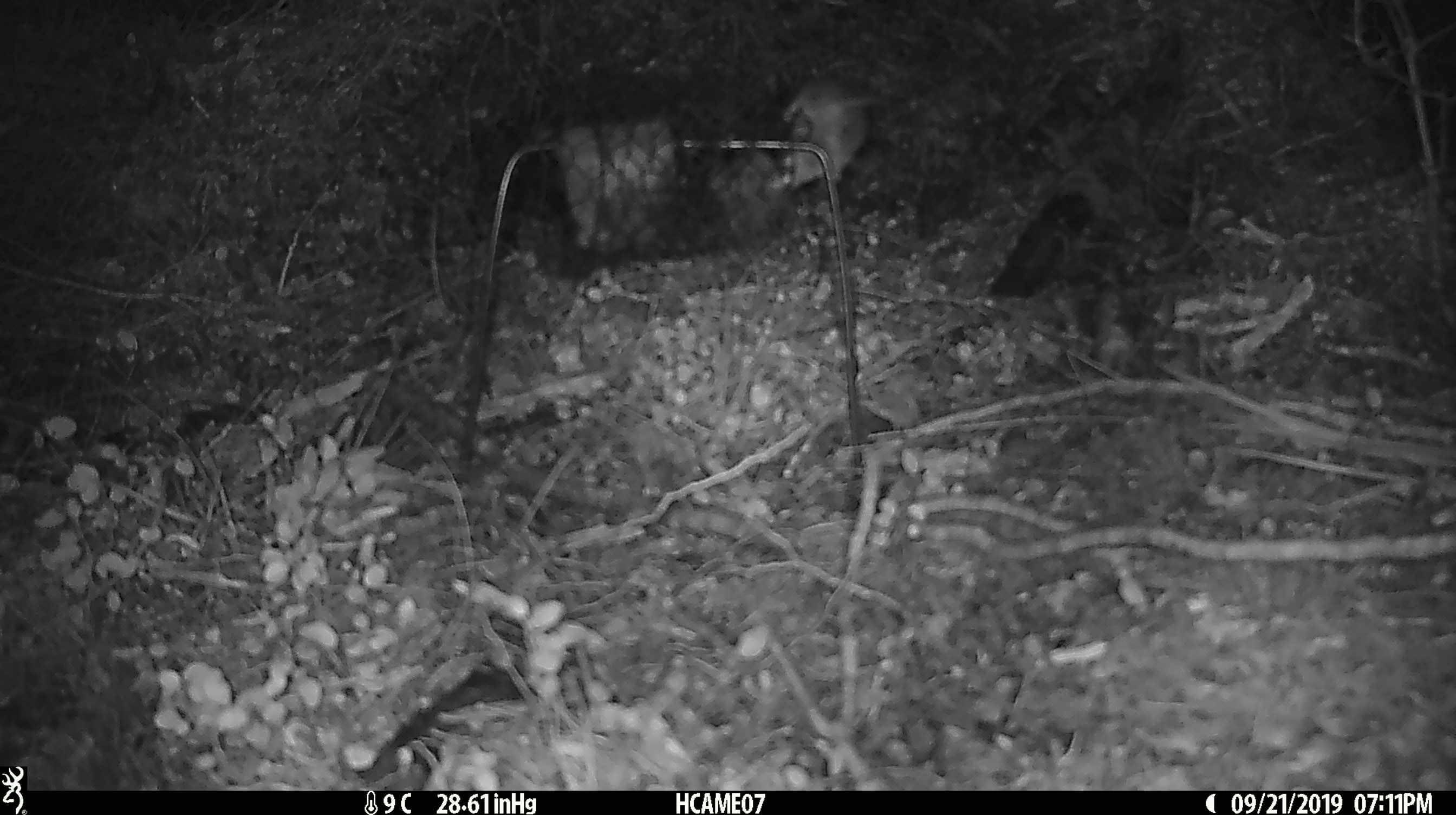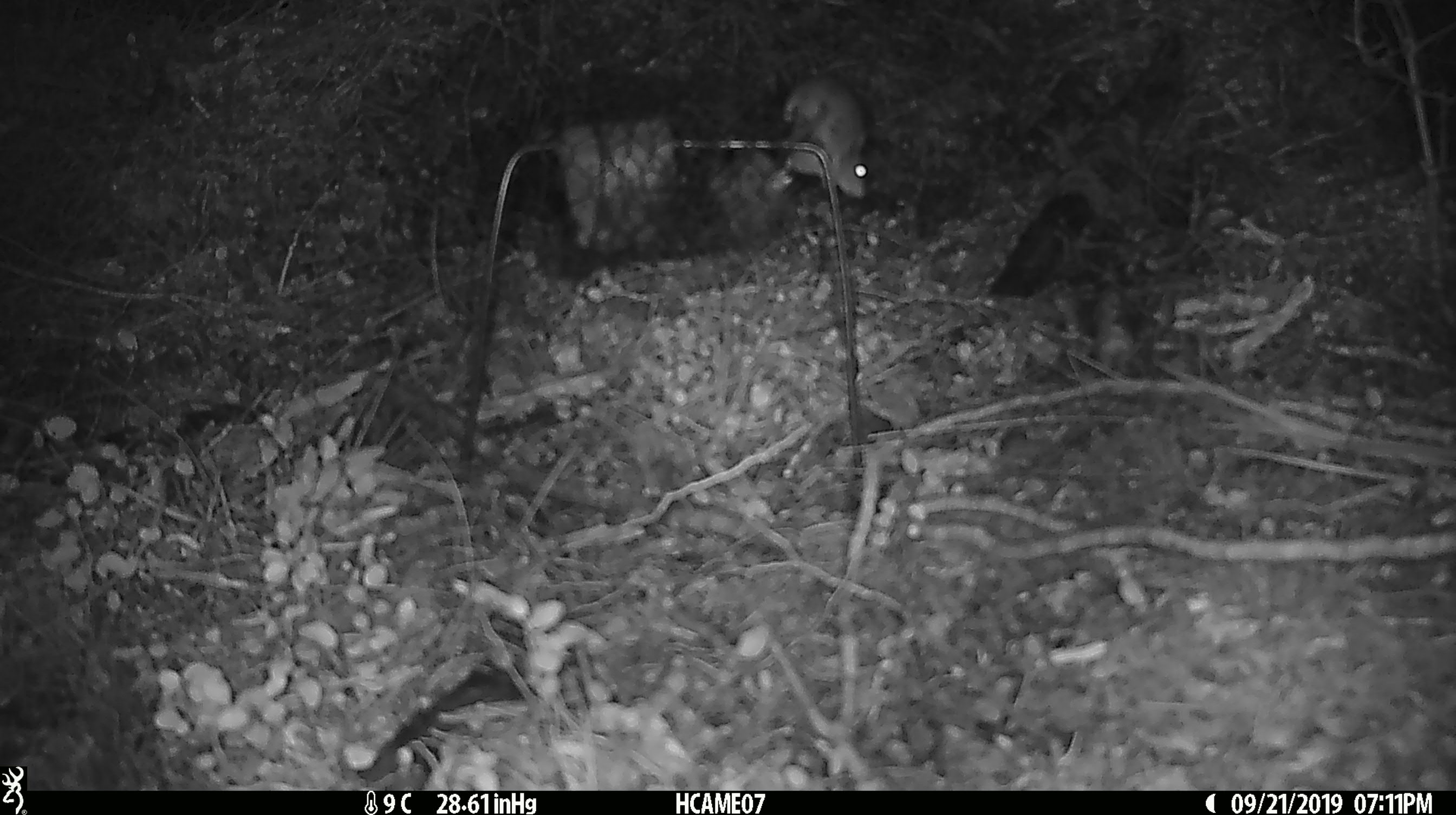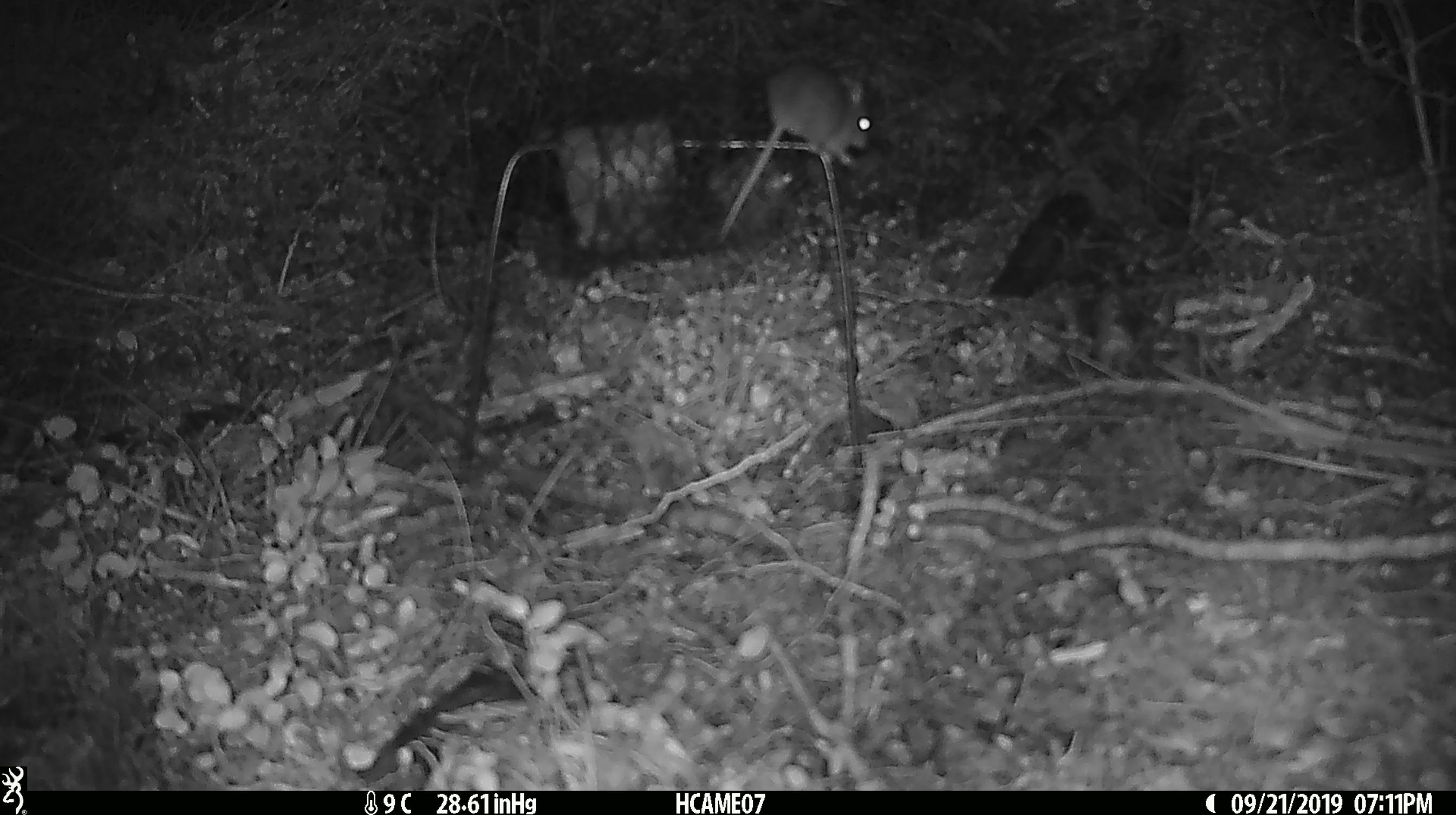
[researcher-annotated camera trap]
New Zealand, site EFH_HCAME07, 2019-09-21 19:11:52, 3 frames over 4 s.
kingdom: Animalia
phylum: Chordata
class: Mammalia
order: Rodentia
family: Muridae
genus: Mus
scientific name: Mus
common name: mouse